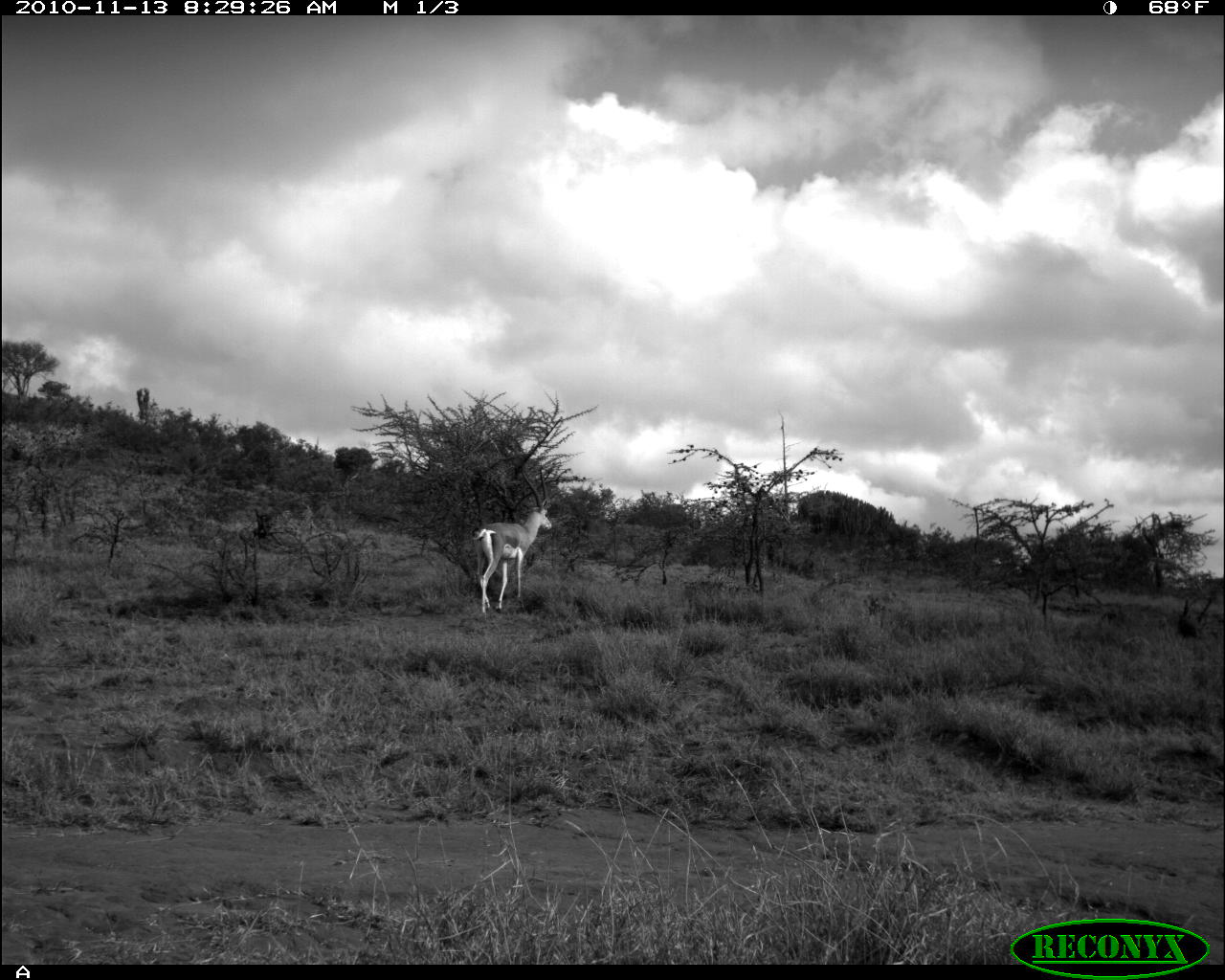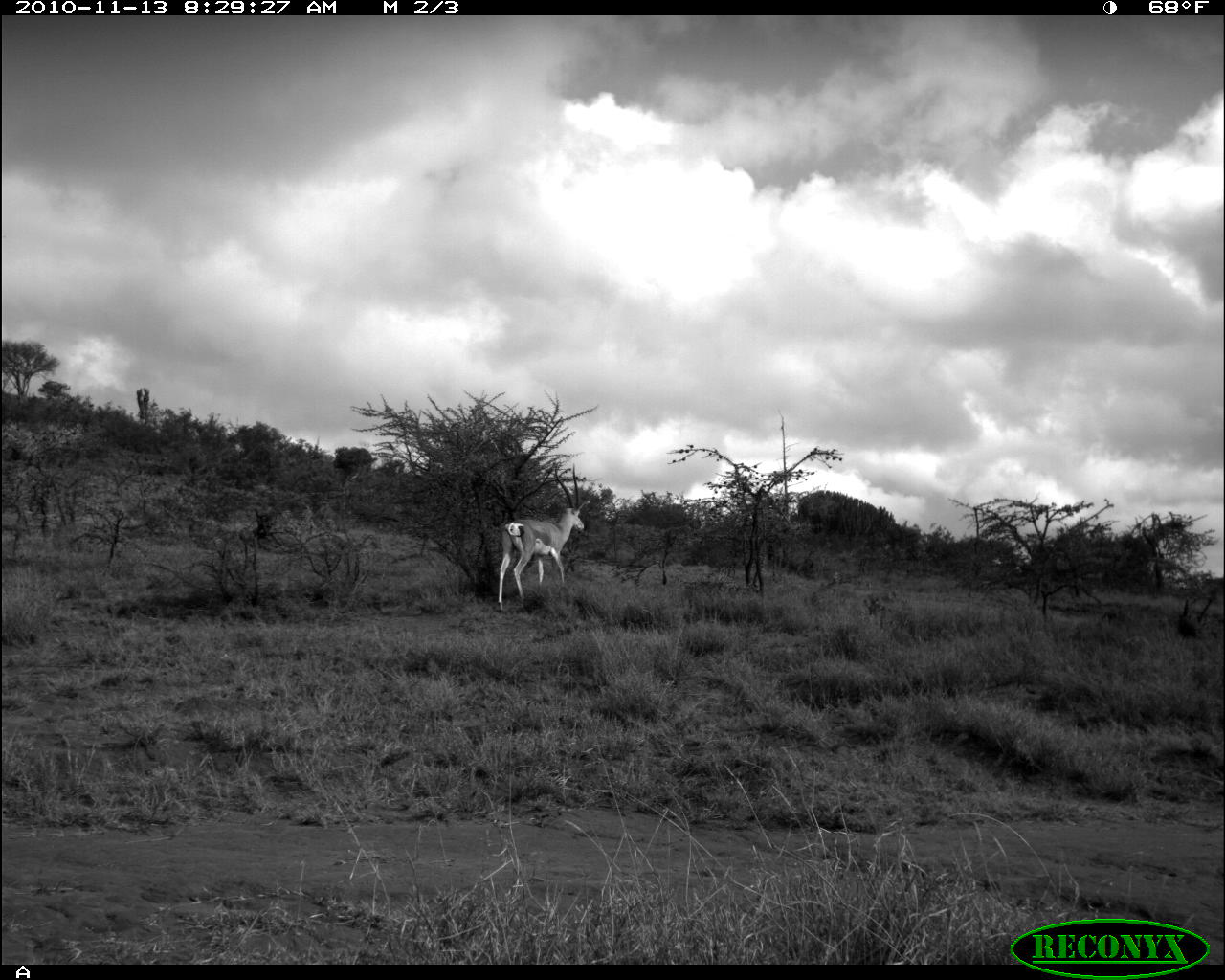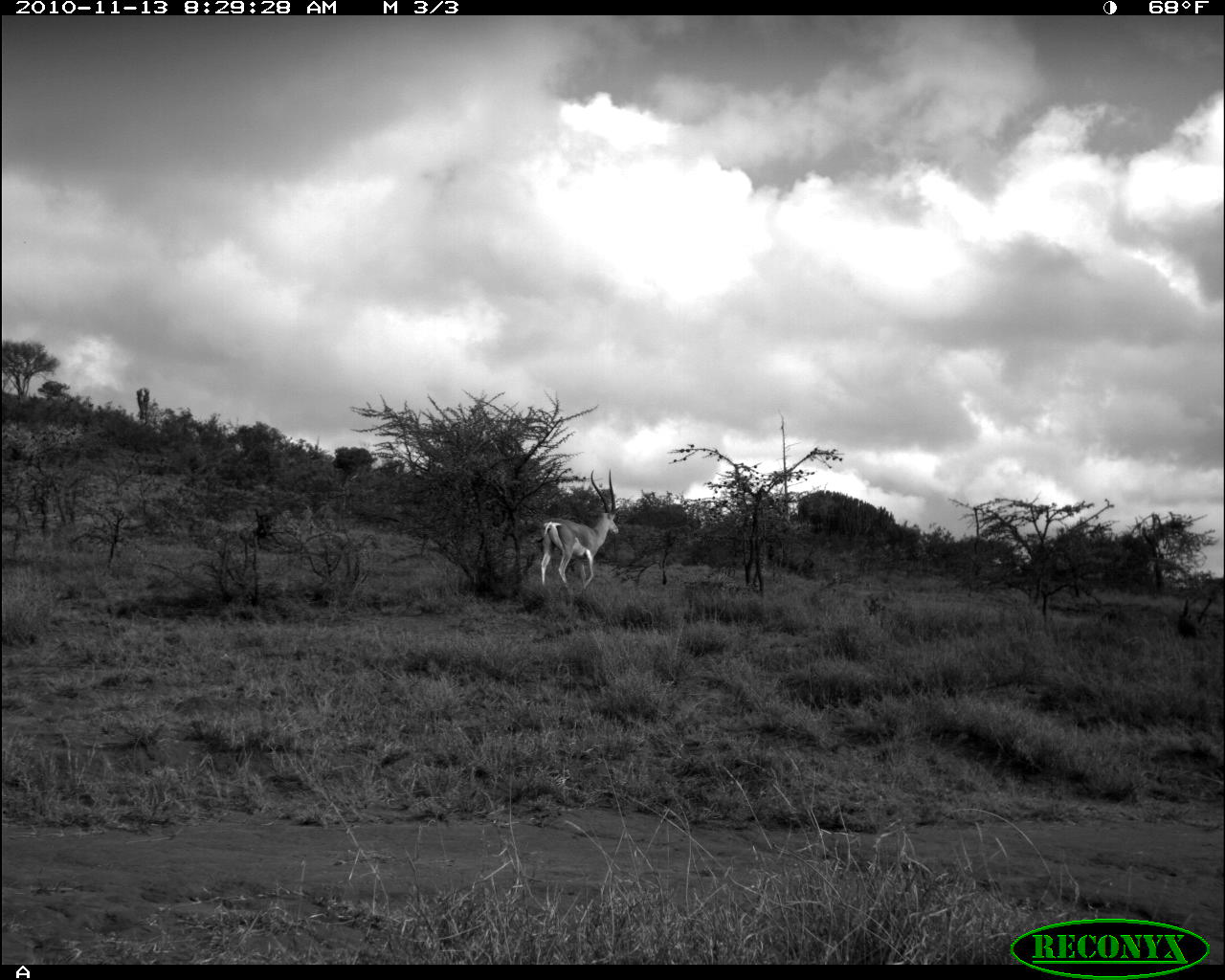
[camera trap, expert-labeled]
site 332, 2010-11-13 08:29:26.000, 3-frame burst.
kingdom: Animalia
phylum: Chordata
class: Mammalia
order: Artiodactyla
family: Bovidae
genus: Nanger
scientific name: Nanger granti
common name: grant's gazelle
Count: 1.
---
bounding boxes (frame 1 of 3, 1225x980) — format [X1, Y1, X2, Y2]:
nanger granti: [471, 468, 552, 616]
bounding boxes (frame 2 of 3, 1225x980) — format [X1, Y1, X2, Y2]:
nanger granti: [498, 462, 589, 610]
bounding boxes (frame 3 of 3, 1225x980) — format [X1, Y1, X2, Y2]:
nanger granti: [541, 469, 619, 591]